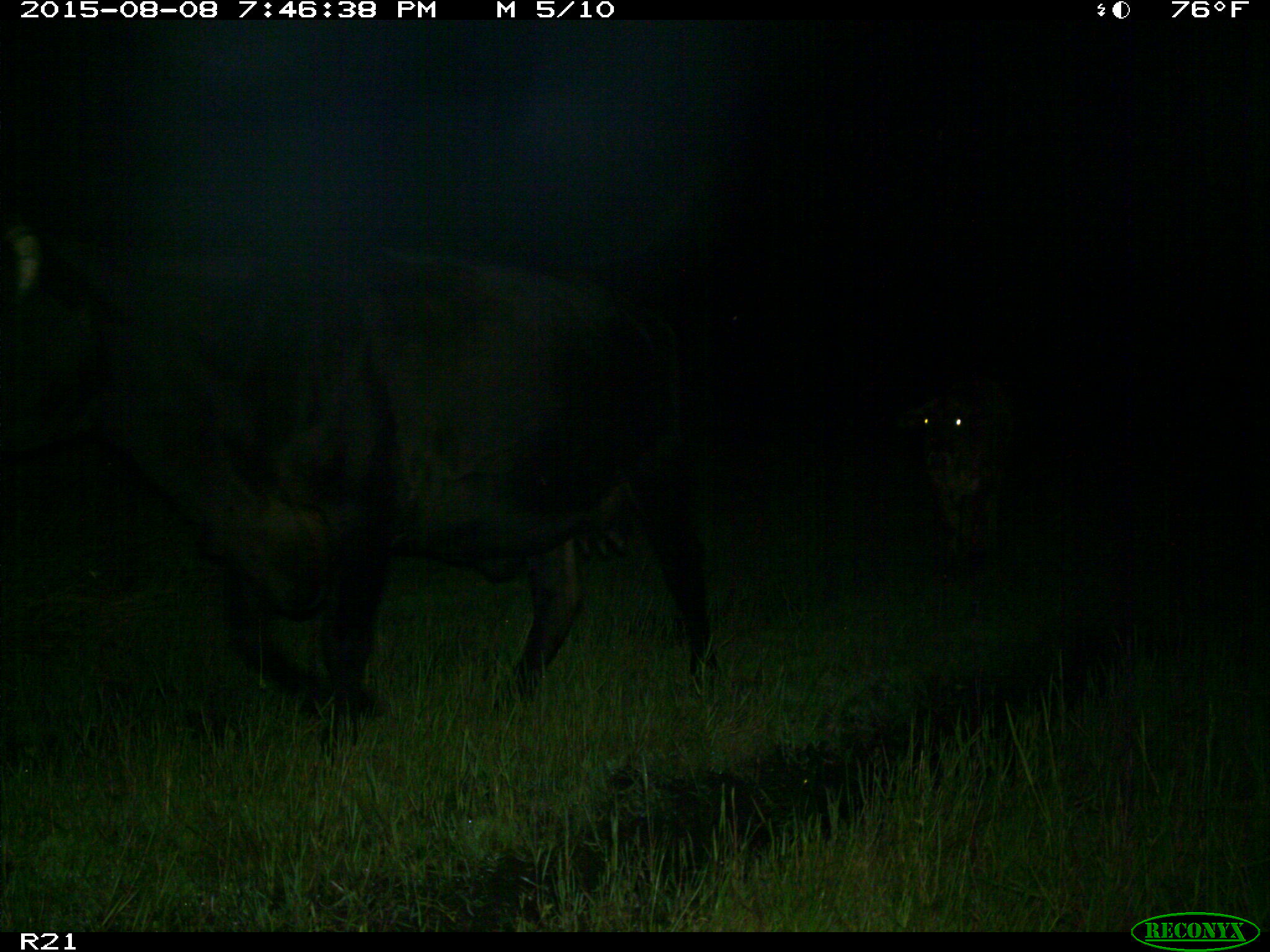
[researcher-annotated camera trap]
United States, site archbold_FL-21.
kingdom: Animalia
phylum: Chordata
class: Mammalia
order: Artiodactyla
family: Bovidae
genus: Bos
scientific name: Bos taurus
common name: domestic cow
Bos taurus (domestic cow).